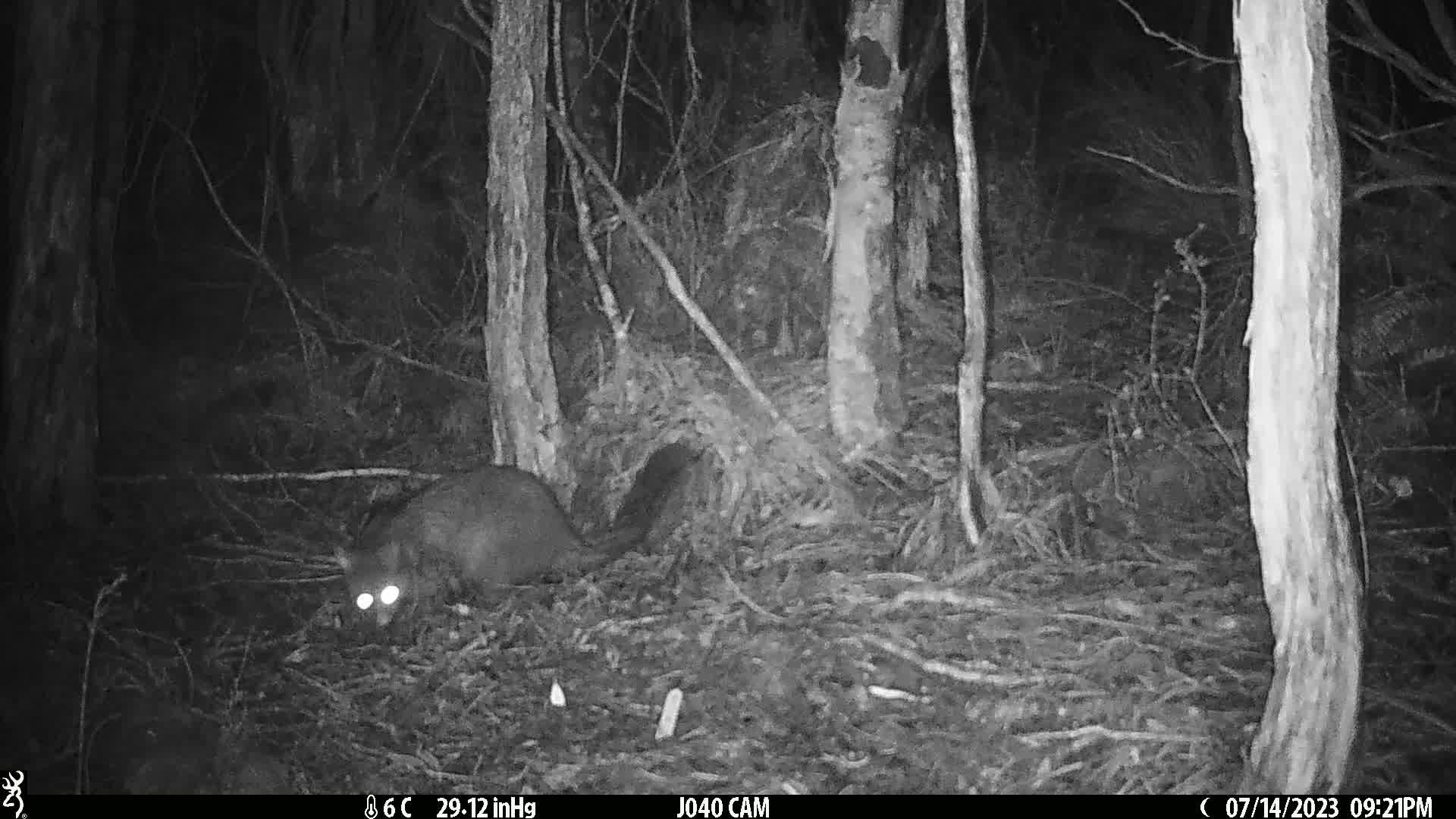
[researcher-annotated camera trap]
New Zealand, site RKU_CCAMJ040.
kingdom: Animalia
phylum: Chordata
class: Mammalia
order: Diprotodontia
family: Phalangeridae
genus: Trichosurus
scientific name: Trichosurus vulpecula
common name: common brushtail possum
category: possum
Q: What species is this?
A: Possum (common brushtail possum) (Trichosurus vulpecula).